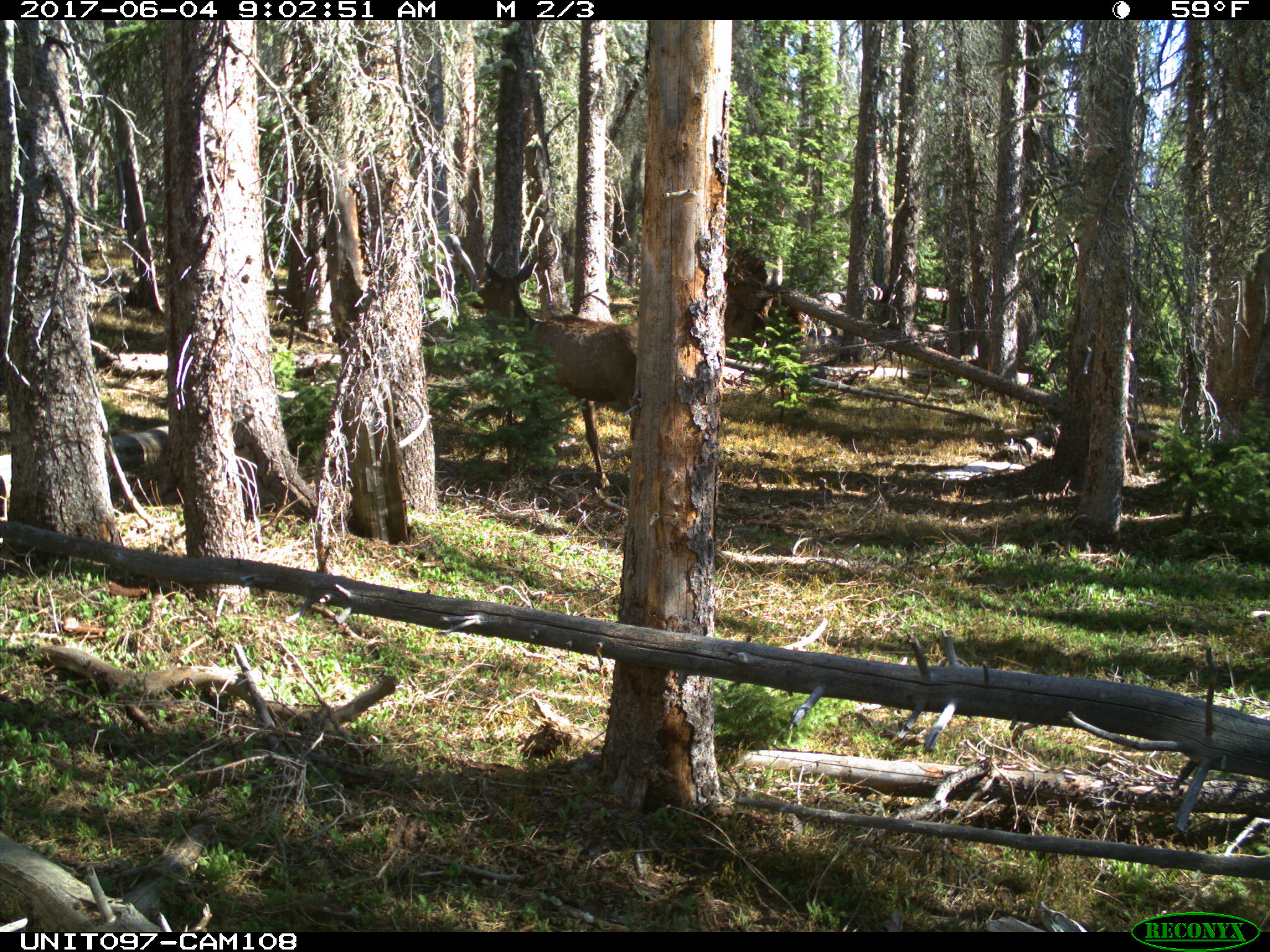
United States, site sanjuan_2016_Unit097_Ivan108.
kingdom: Animalia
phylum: Chordata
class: Mammalia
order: Artiodactyla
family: Cervidae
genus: Cervus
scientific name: Cervus elaphus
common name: red deer